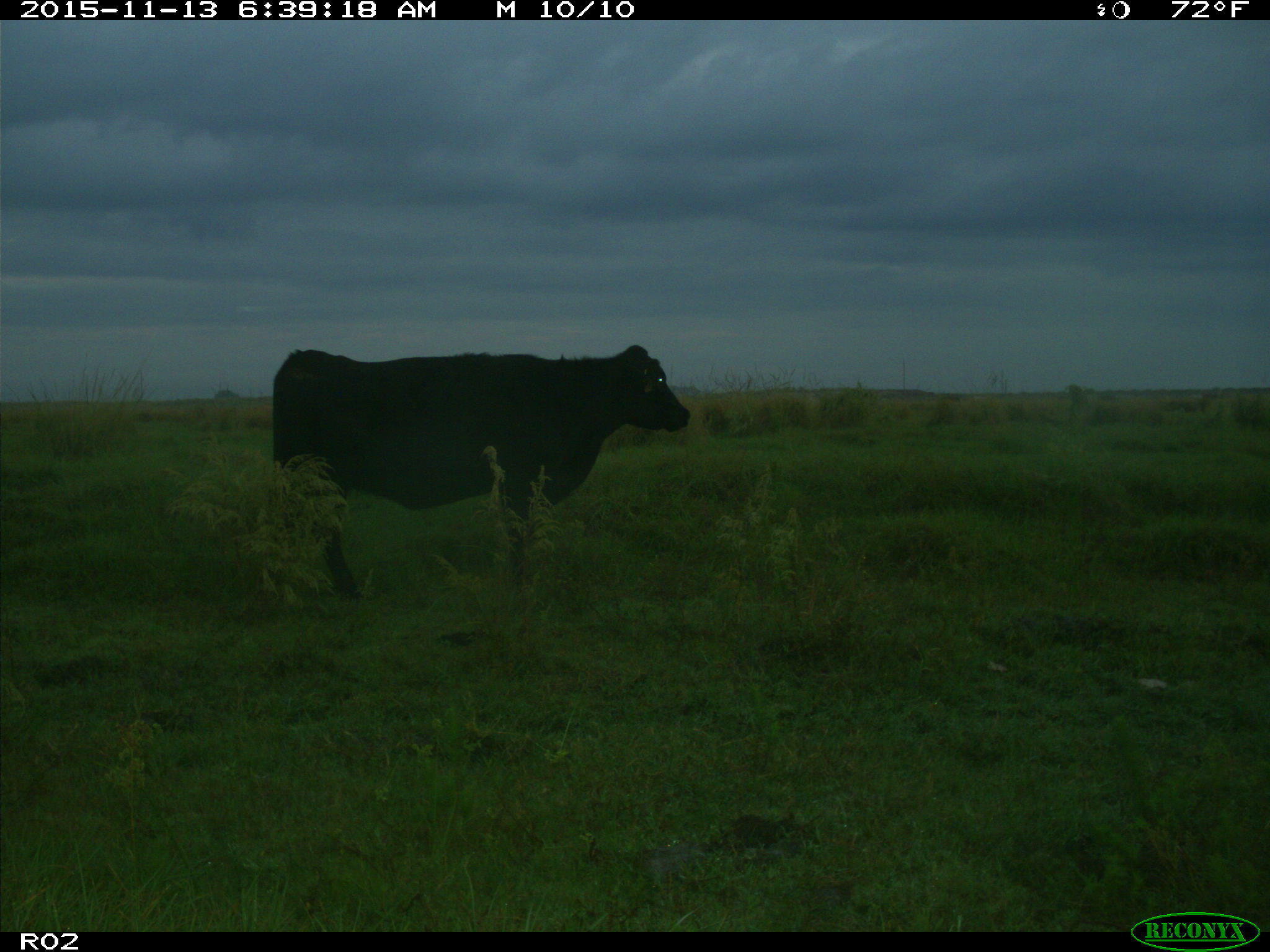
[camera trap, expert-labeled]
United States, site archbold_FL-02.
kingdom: Animalia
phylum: Chordata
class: Mammalia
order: Artiodactyla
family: Bovidae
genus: Bos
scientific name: Bos taurus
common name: domestic cow